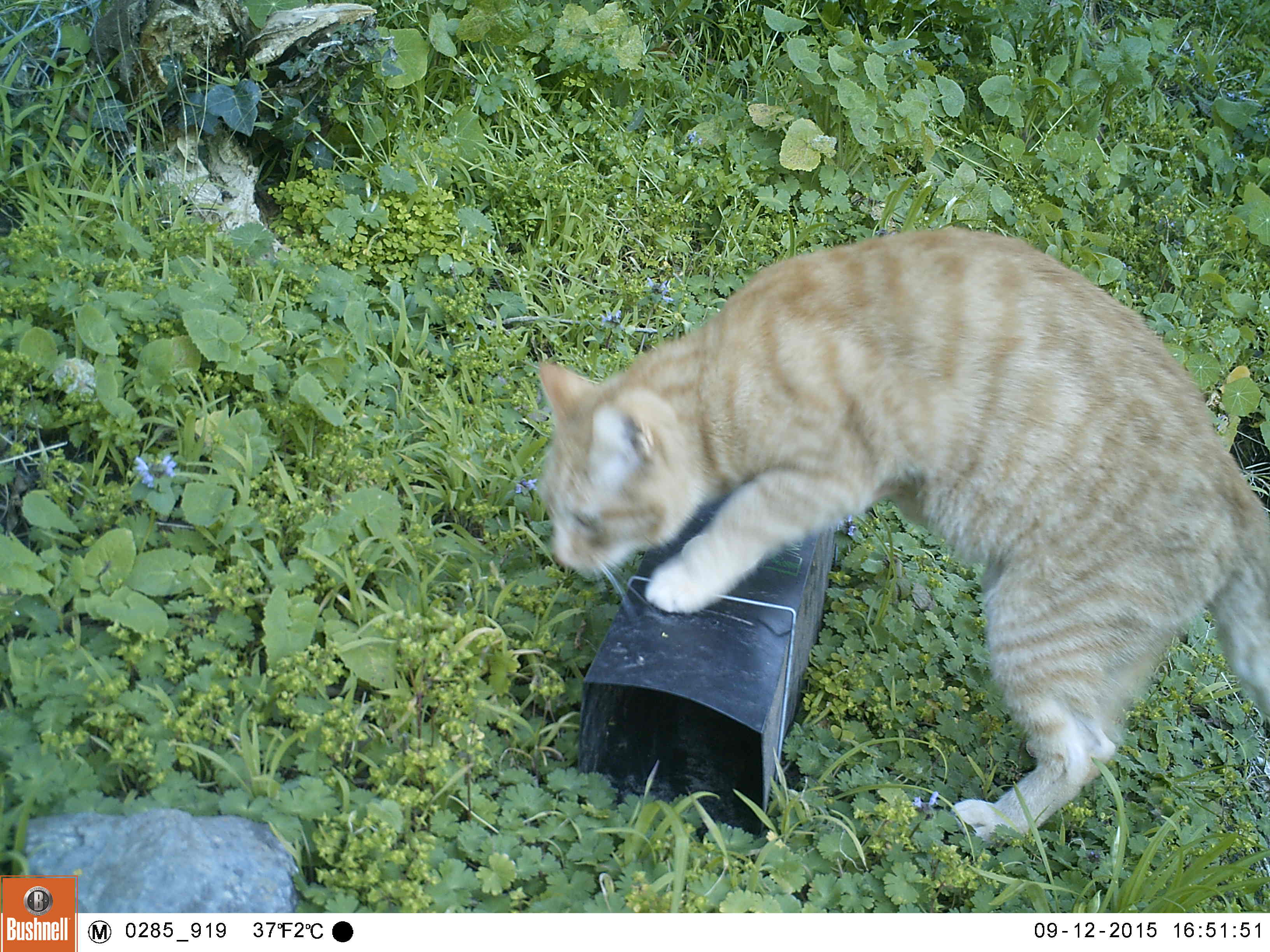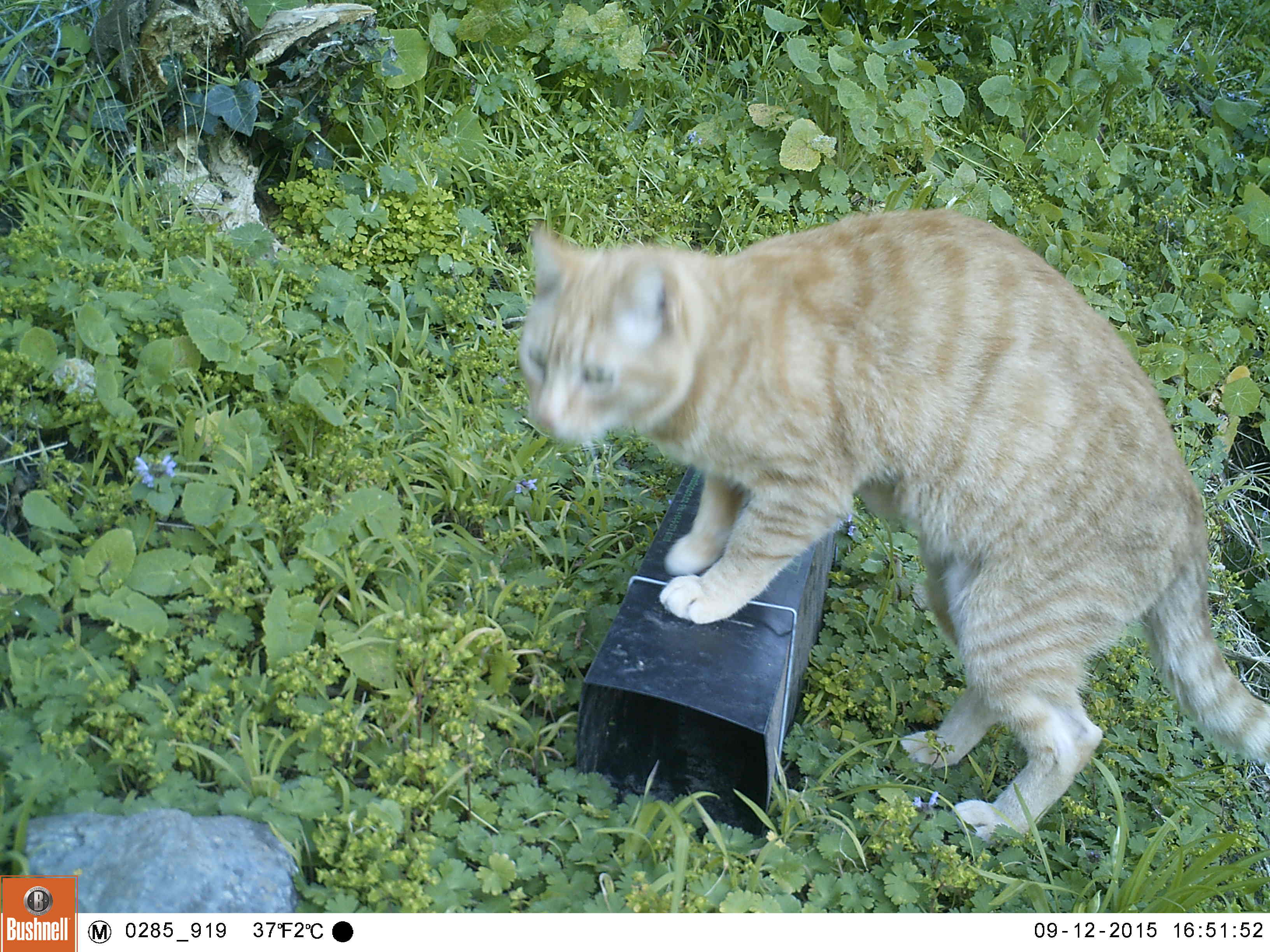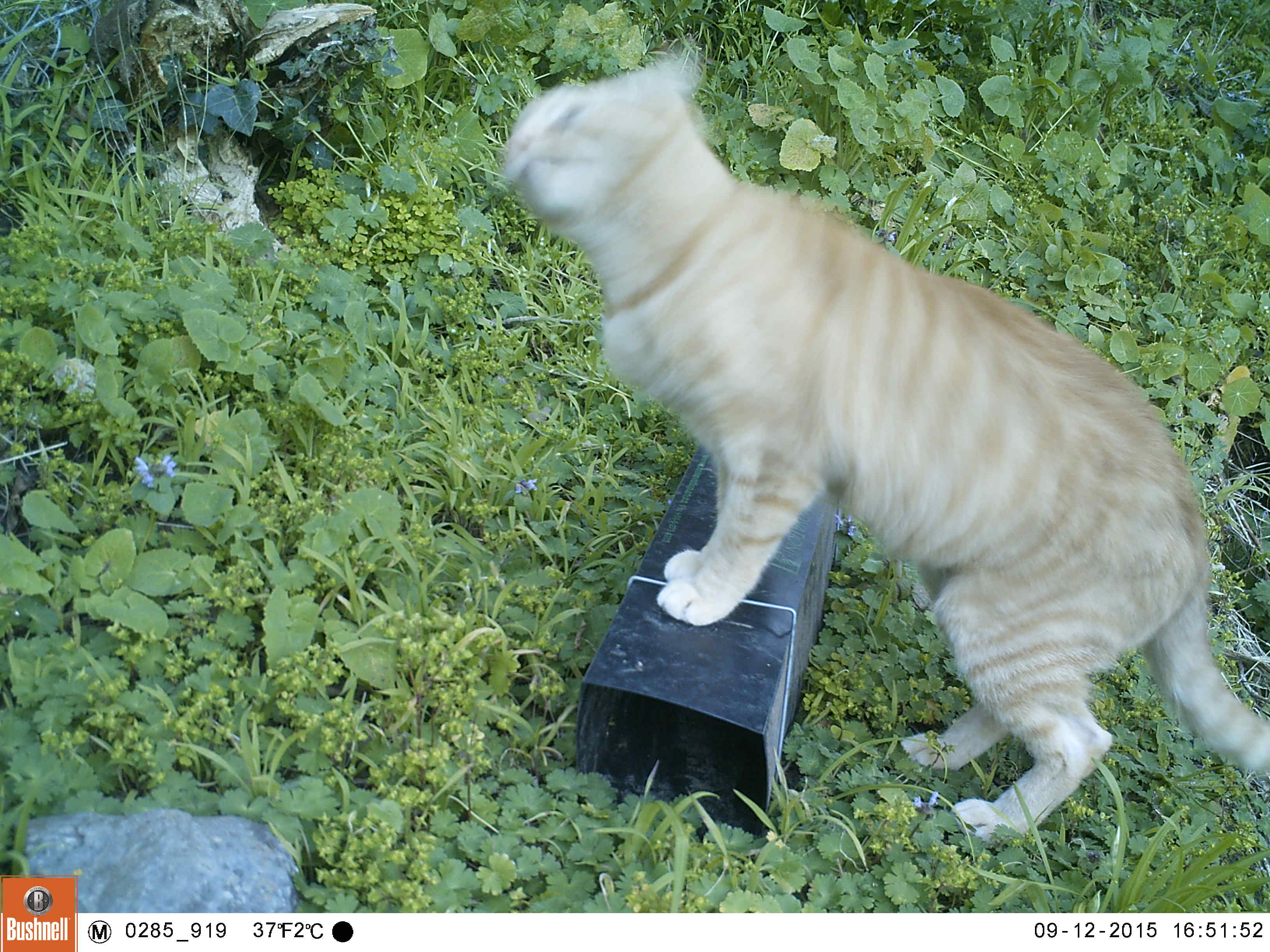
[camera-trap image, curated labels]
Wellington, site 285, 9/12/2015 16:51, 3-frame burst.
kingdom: Animalia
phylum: Chordata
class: Mammalia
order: Carnivora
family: Felidae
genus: Felis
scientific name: Felis catus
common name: cat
Cat (Felis catus).